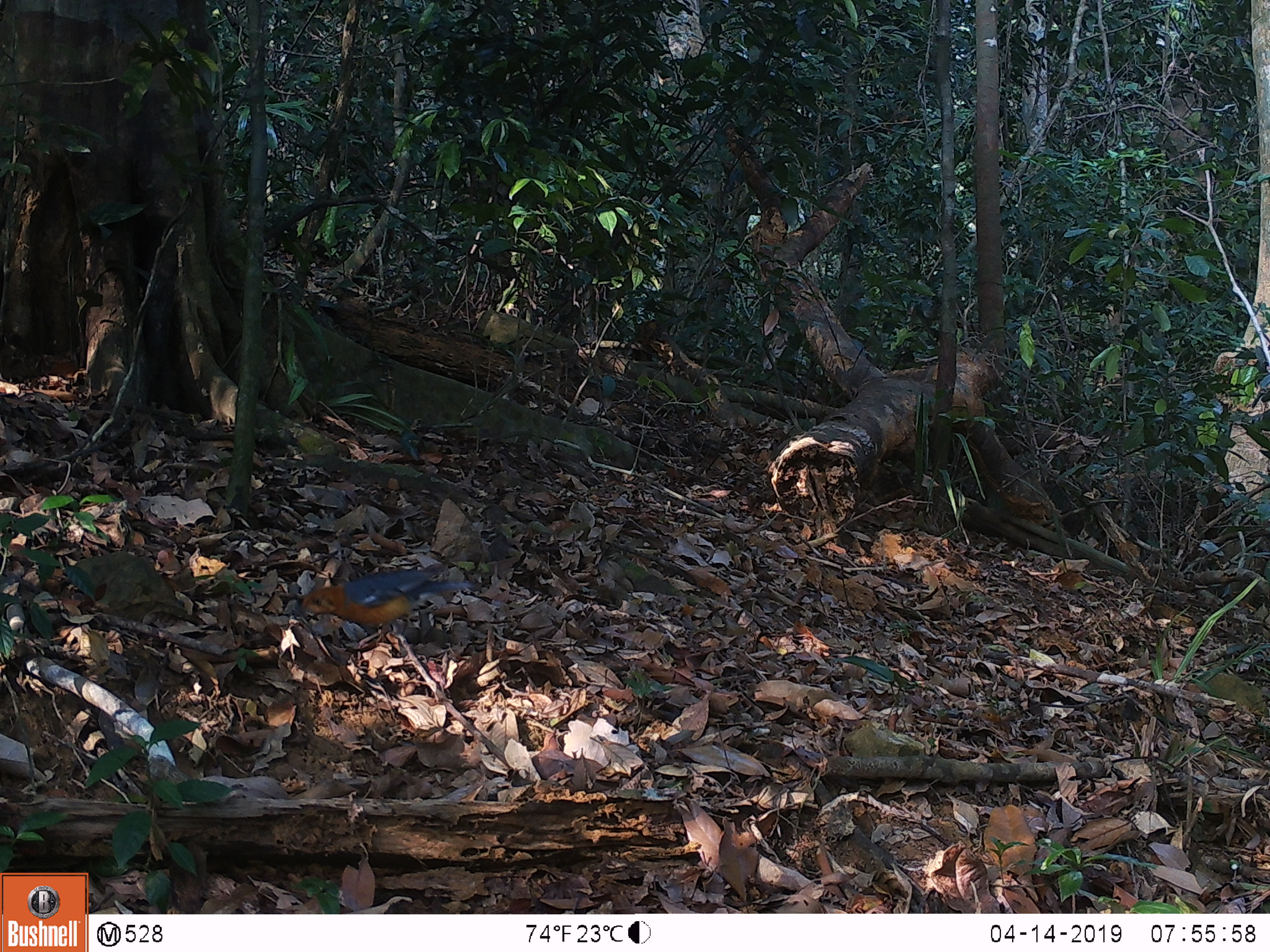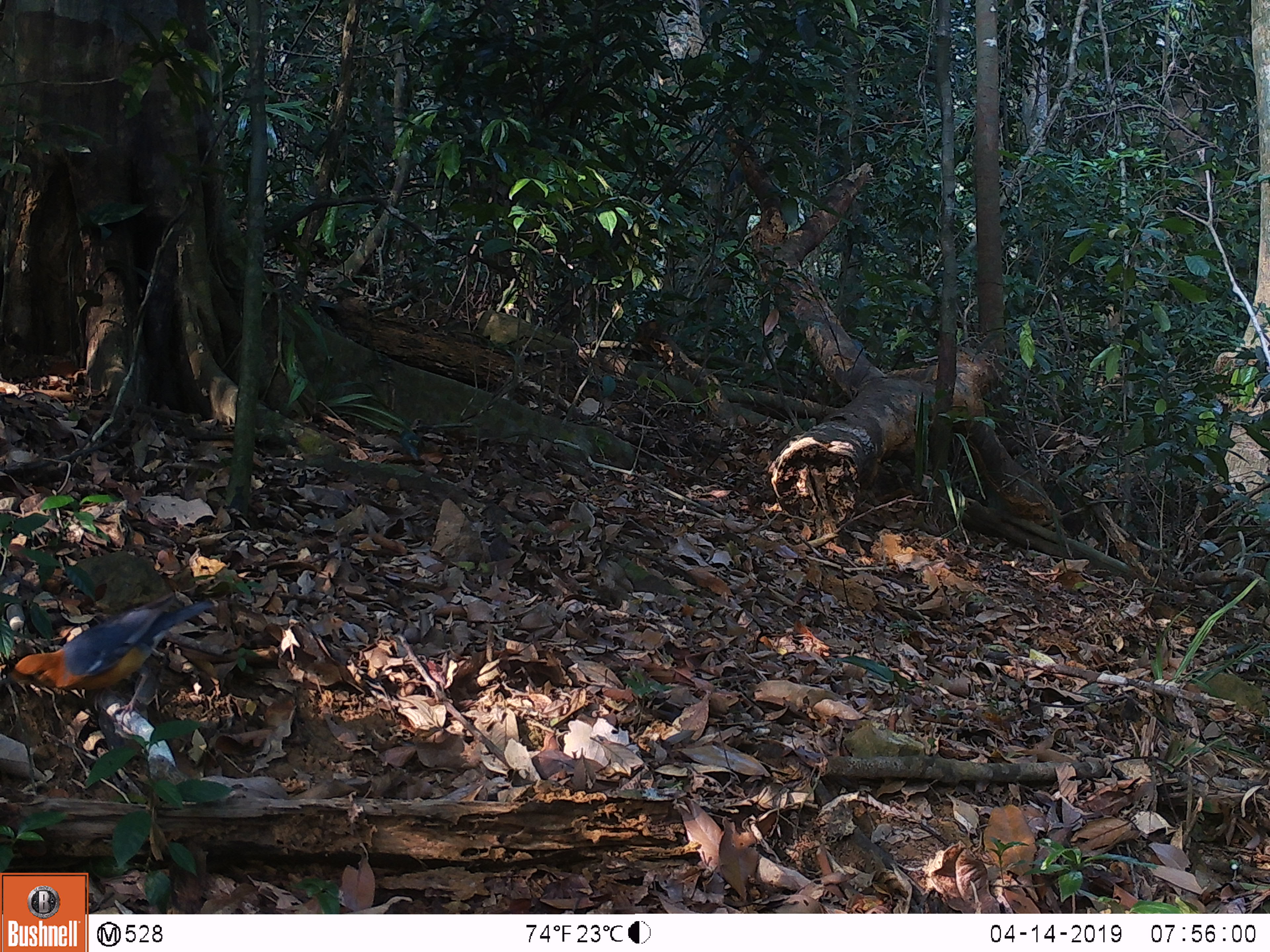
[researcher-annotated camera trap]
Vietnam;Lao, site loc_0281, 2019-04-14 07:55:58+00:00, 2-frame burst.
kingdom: Animalia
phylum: Chordata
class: Aves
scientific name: Aves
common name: bird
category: unidentified bird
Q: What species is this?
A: Unidentified bird (bird) (Aves).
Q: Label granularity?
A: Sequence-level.